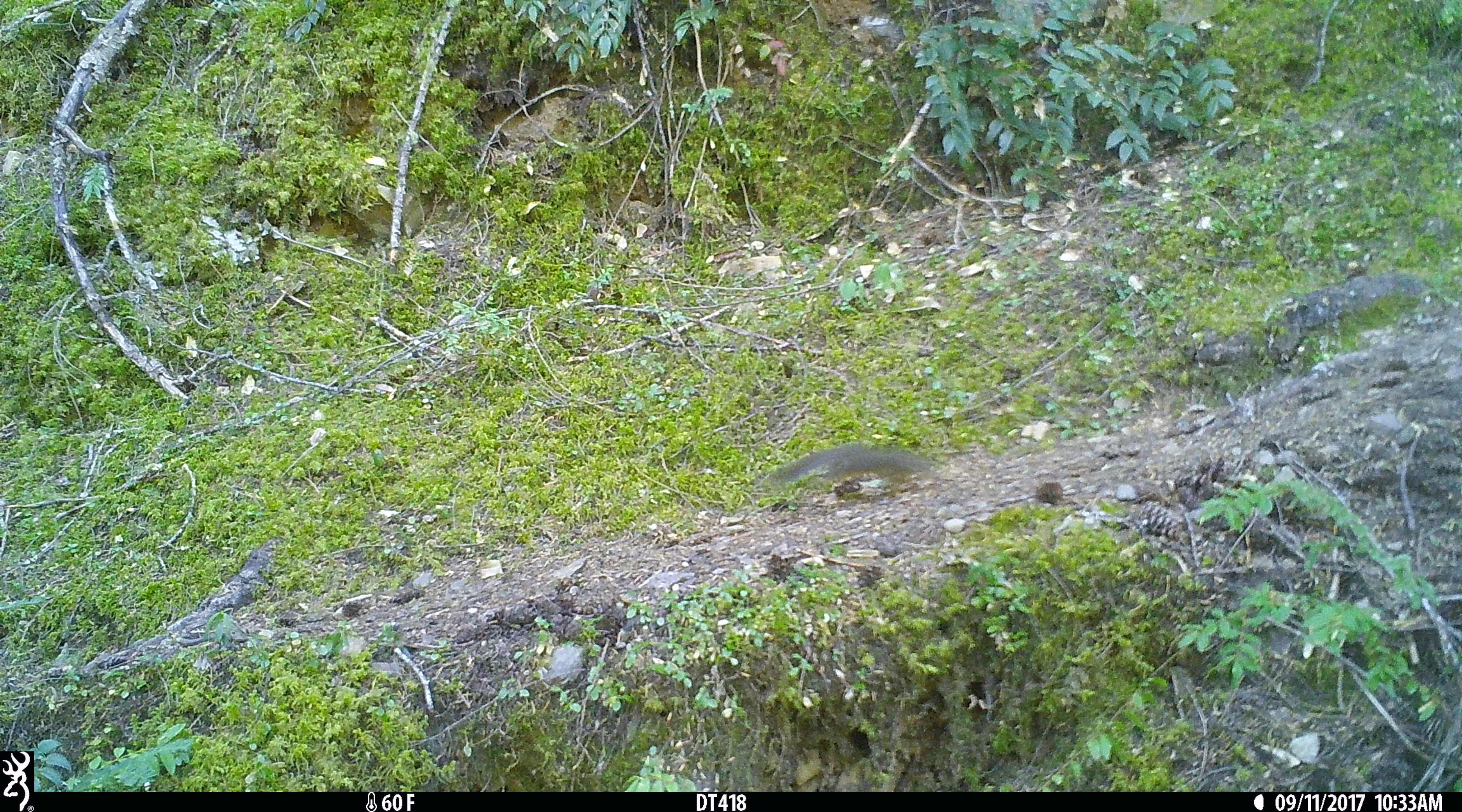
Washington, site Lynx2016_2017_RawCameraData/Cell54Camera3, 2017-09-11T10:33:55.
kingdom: Animalia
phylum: Chordata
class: Mammalia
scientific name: Mammalia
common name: small mammal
Small mammal (Mammalia). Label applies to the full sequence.